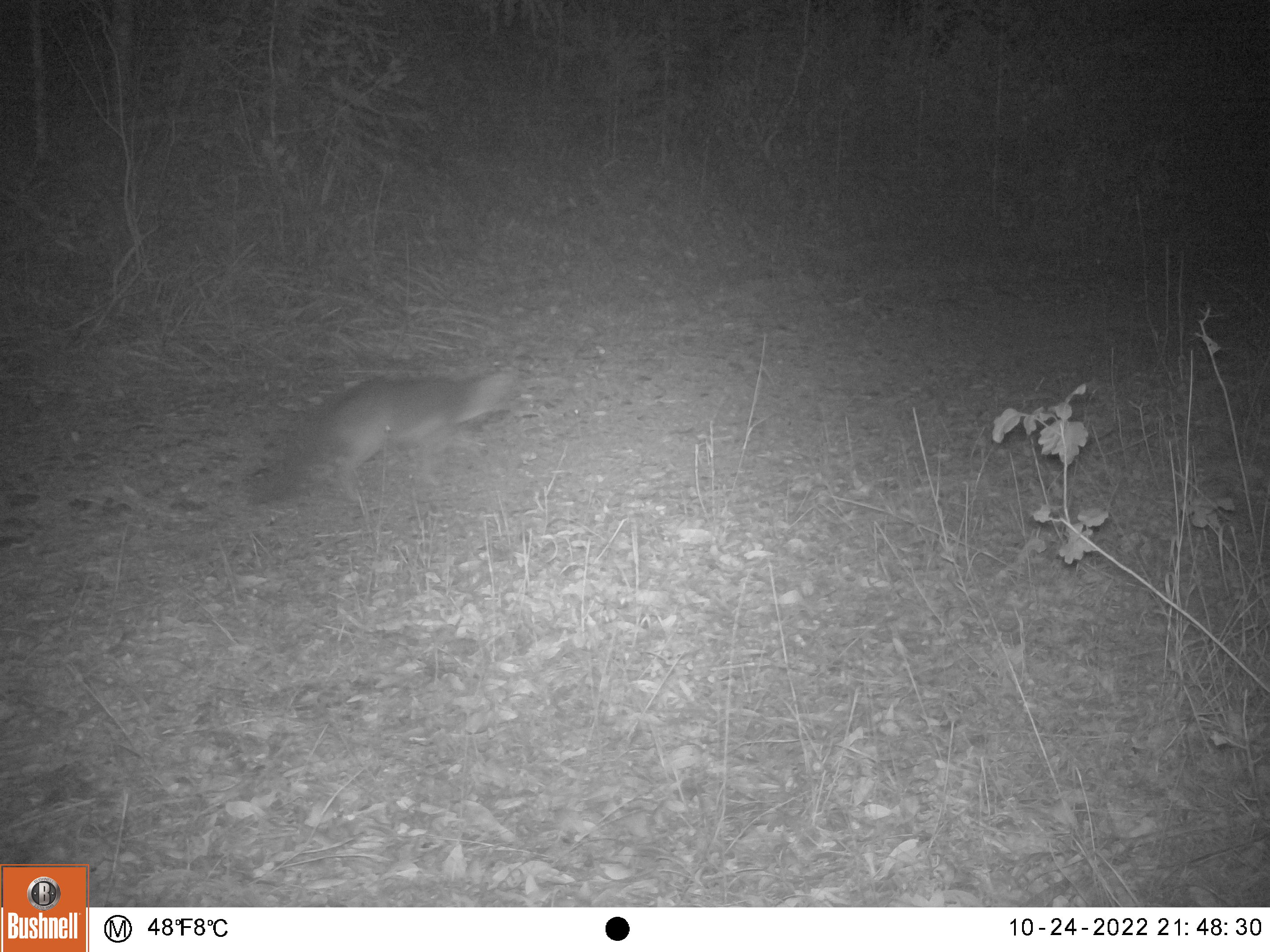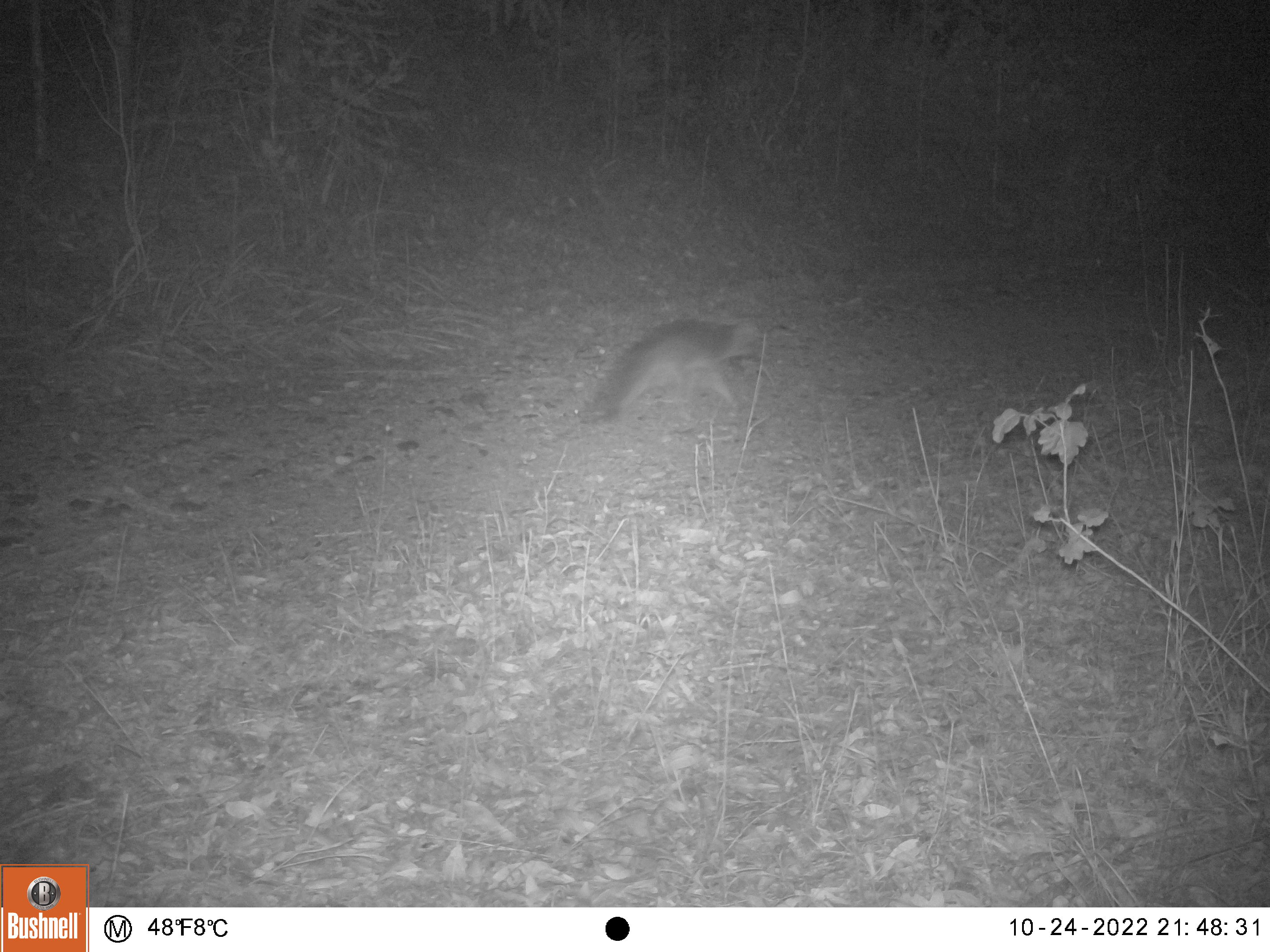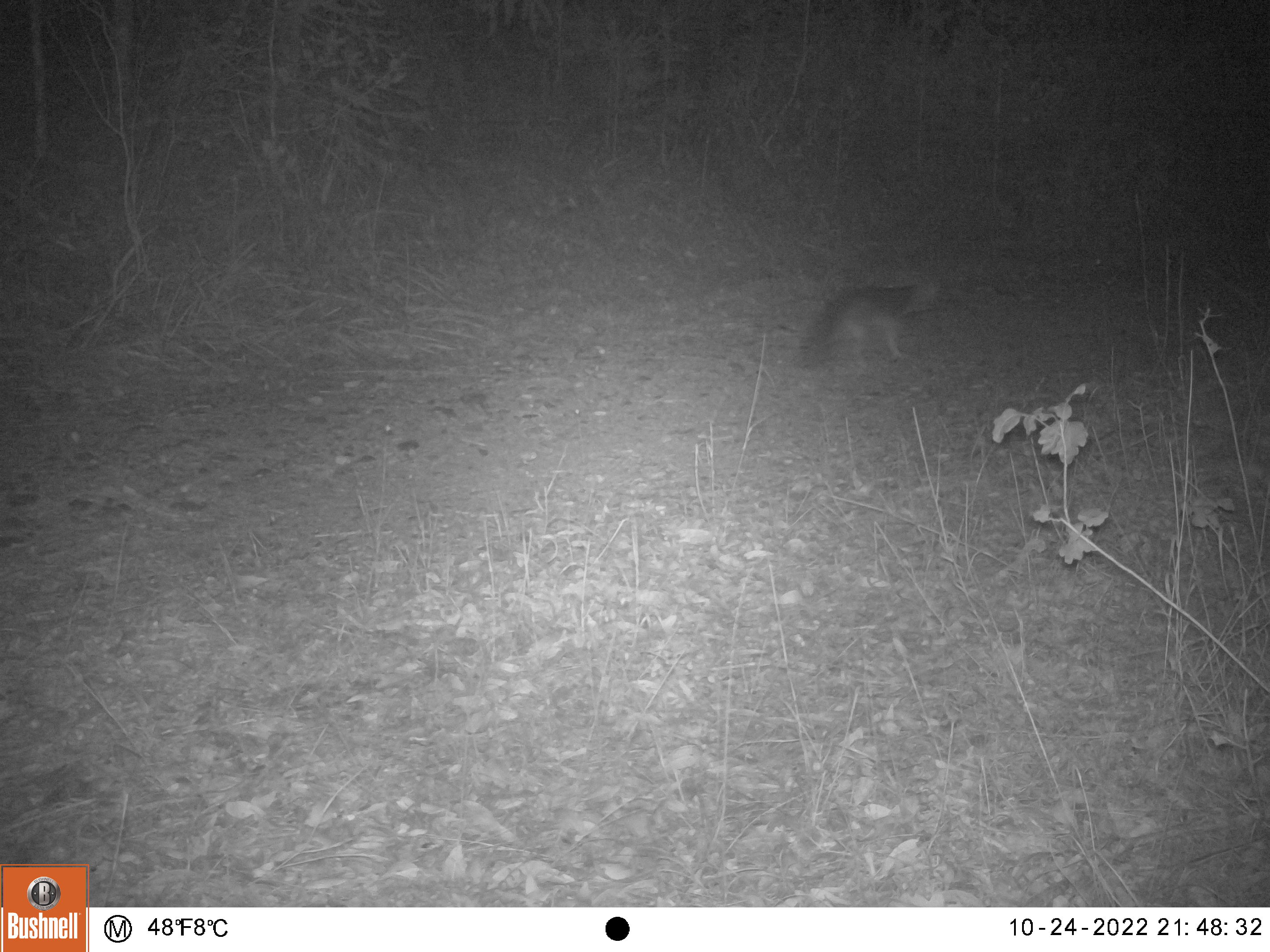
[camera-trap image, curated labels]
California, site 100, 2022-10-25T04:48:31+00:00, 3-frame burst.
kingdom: Animalia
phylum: Chordata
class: Mammalia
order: Carnivora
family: Canidae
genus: Urocyon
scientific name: Urocyon cinereoargenteus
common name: gray fox